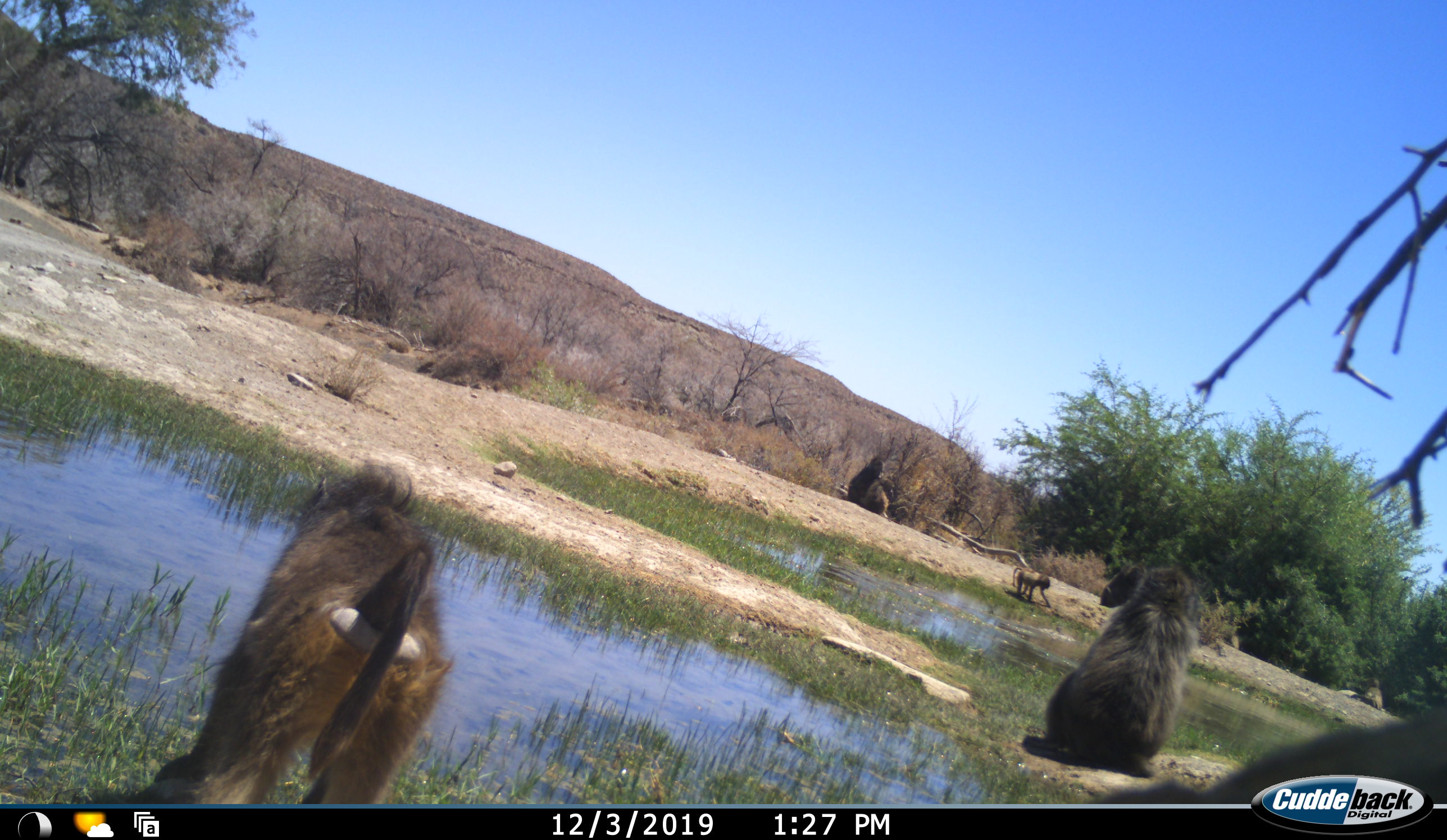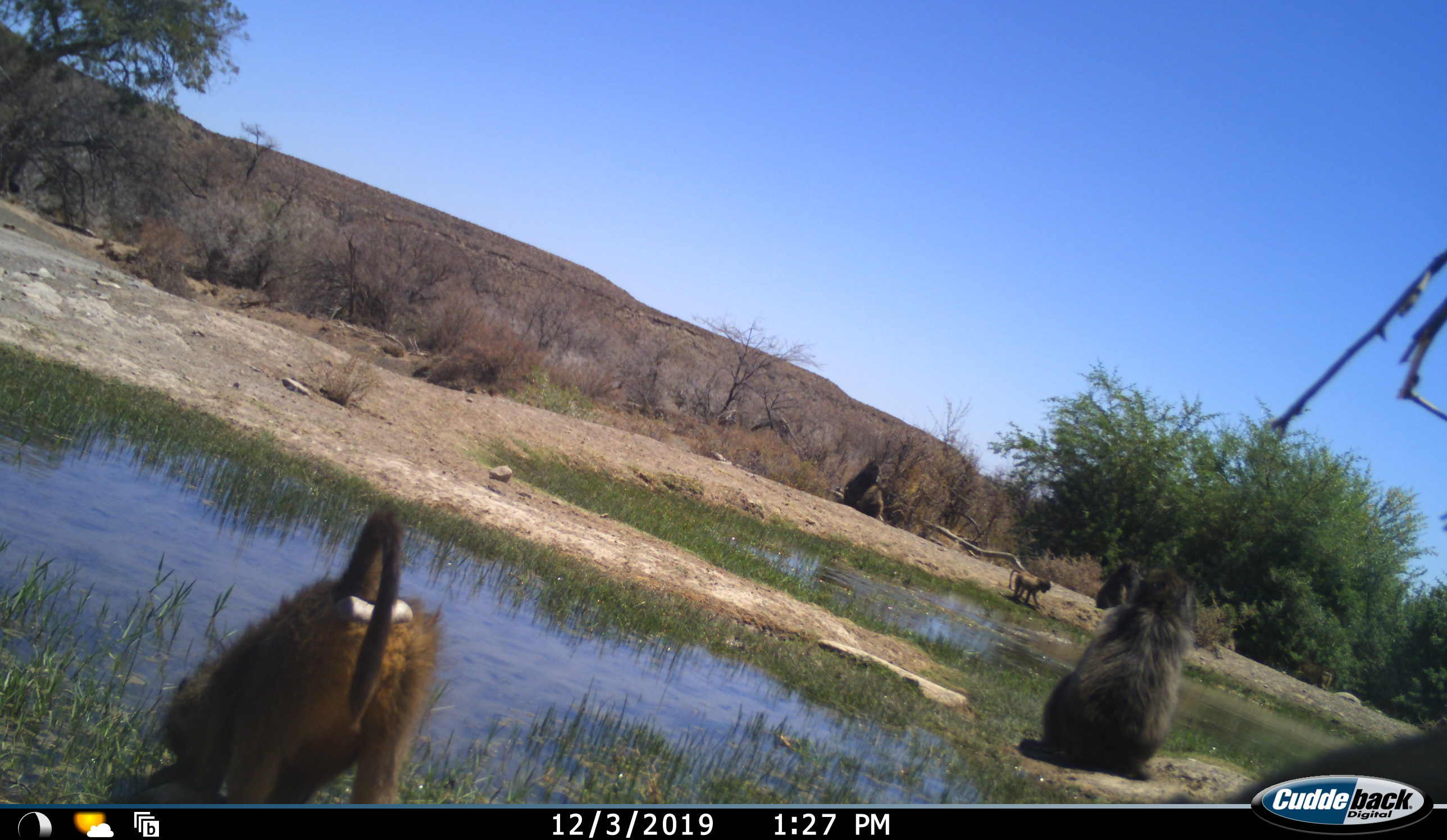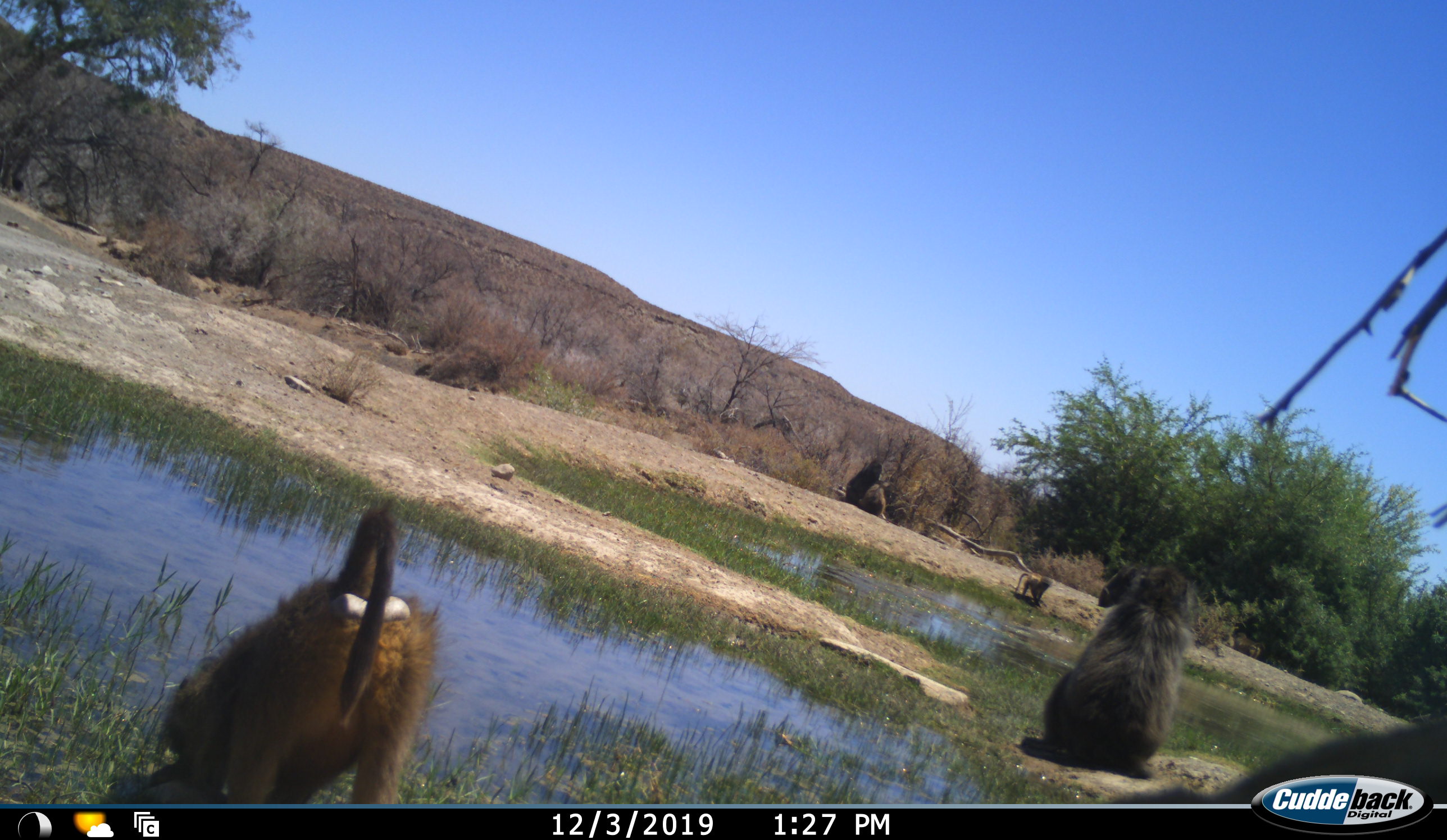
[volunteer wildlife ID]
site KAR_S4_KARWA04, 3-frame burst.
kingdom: Animalia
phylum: Chordata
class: Mammalia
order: Primates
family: Cercopithecidae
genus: Papio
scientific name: Papio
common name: baboon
Baboon (Papio), count 5. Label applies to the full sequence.